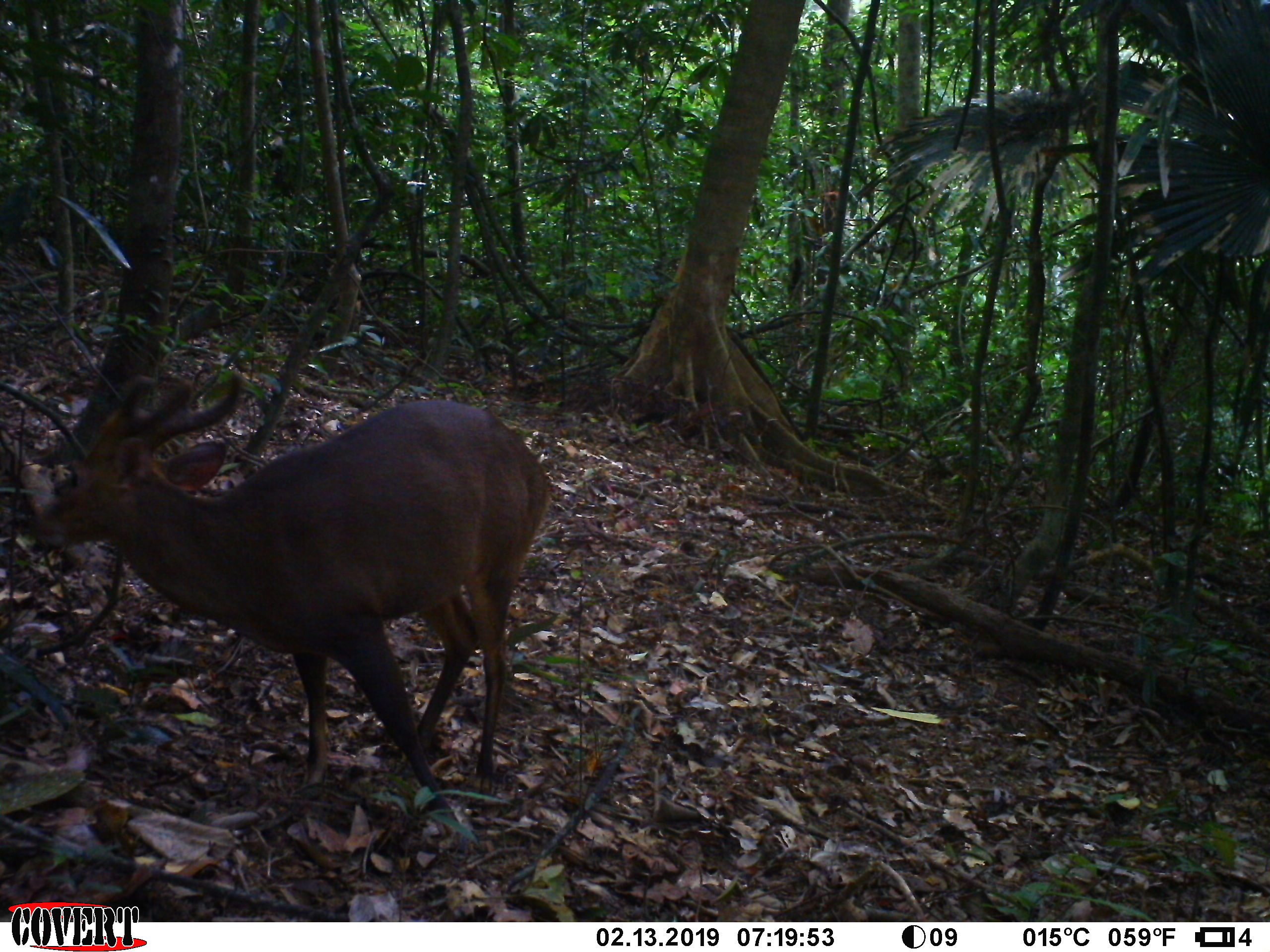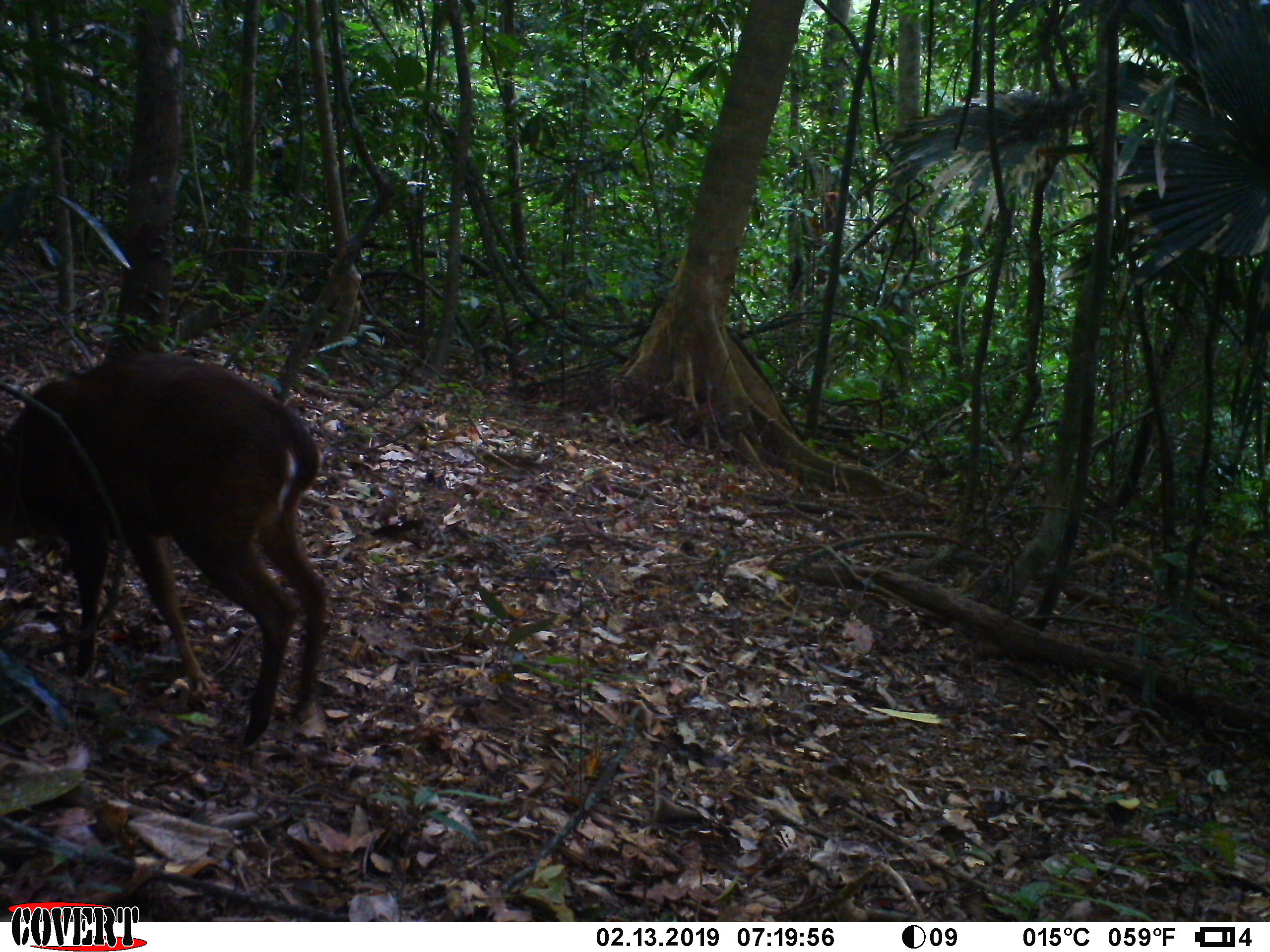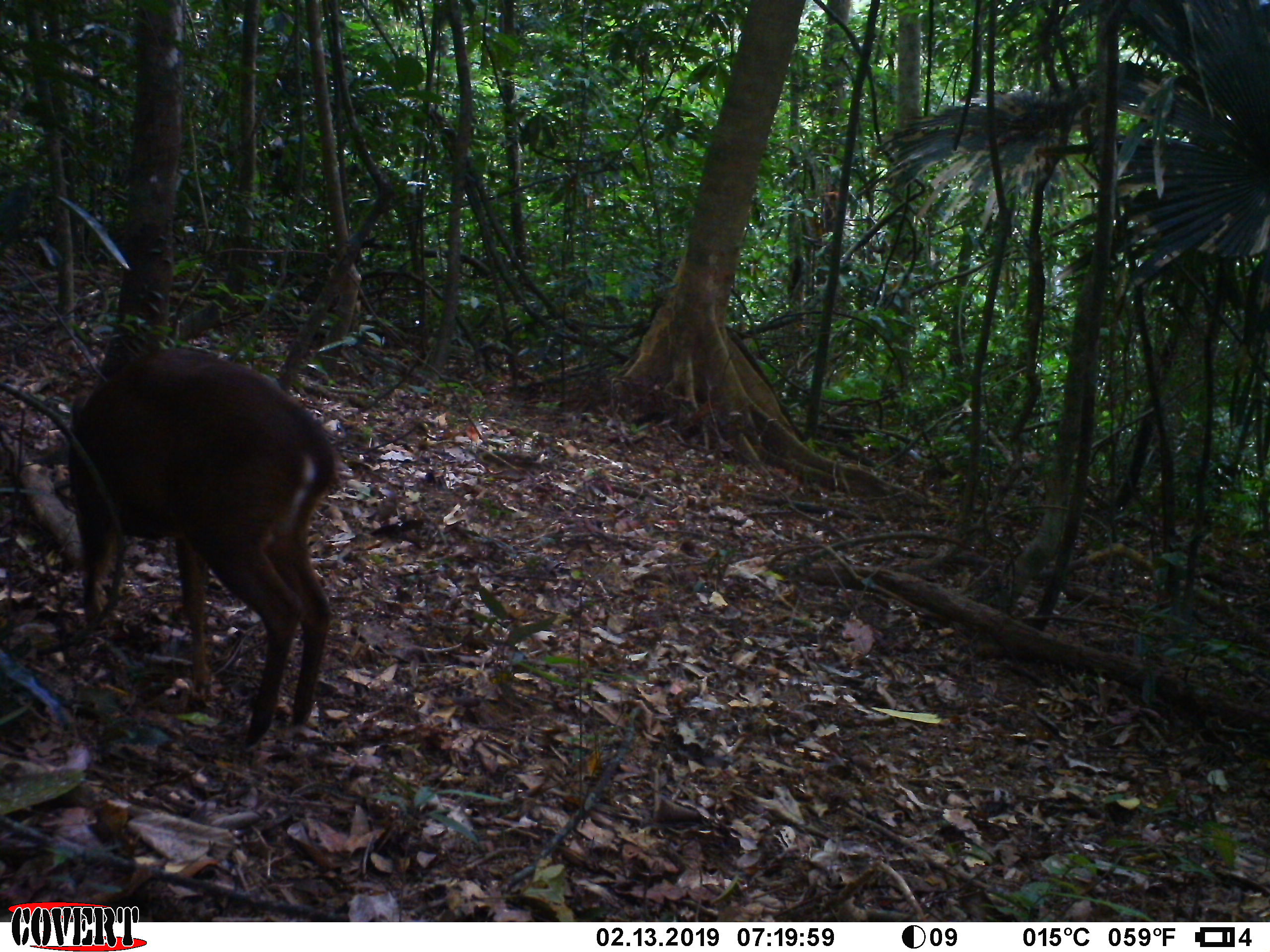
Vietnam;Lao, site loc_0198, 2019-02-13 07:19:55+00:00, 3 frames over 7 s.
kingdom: Animalia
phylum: Chordata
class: Mammalia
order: Artiodactyla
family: Cervidae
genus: Muntiacus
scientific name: Muntiacus vuquangensis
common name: large-antlered muntjac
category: large antlered muntjac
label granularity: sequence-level